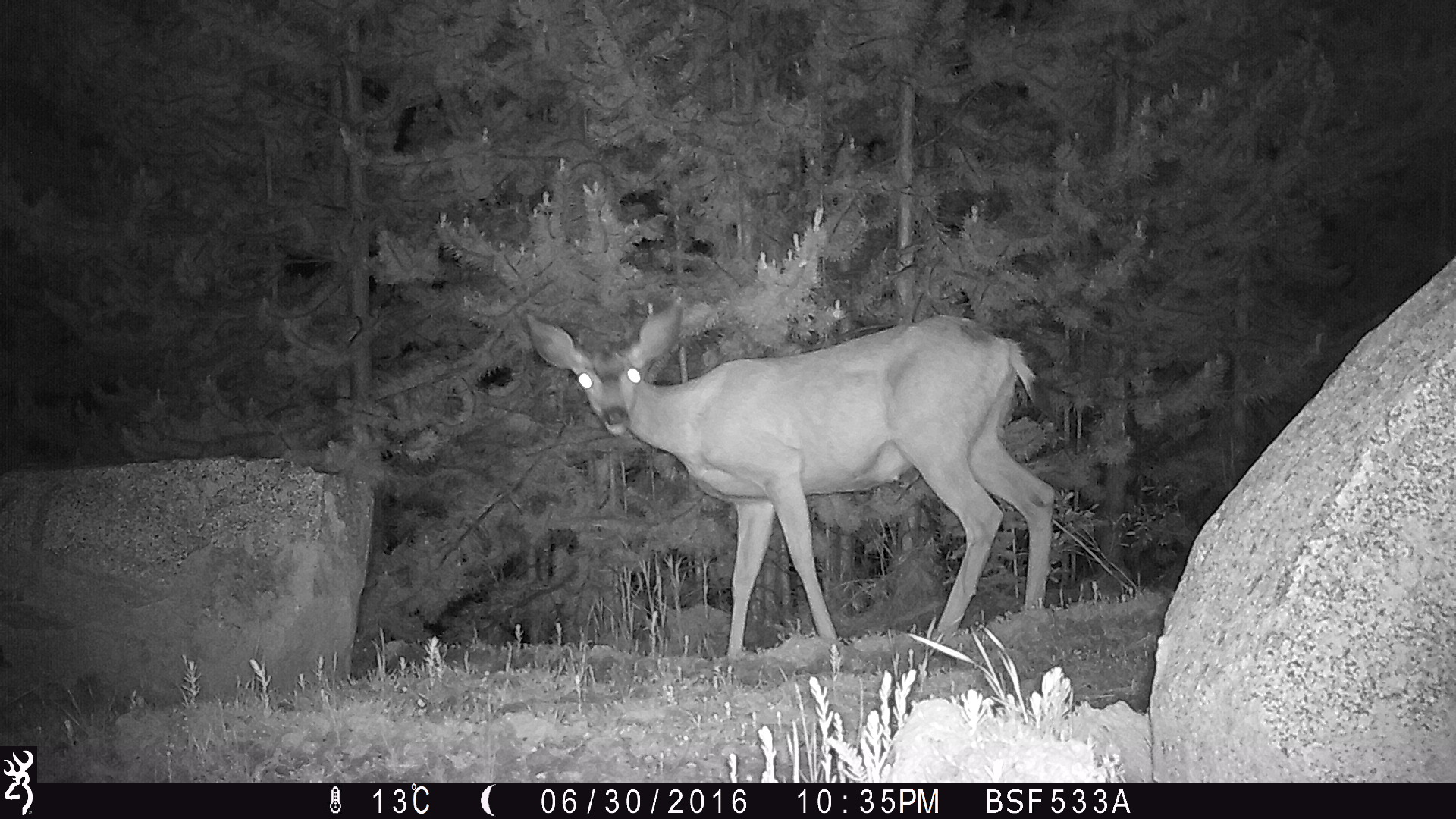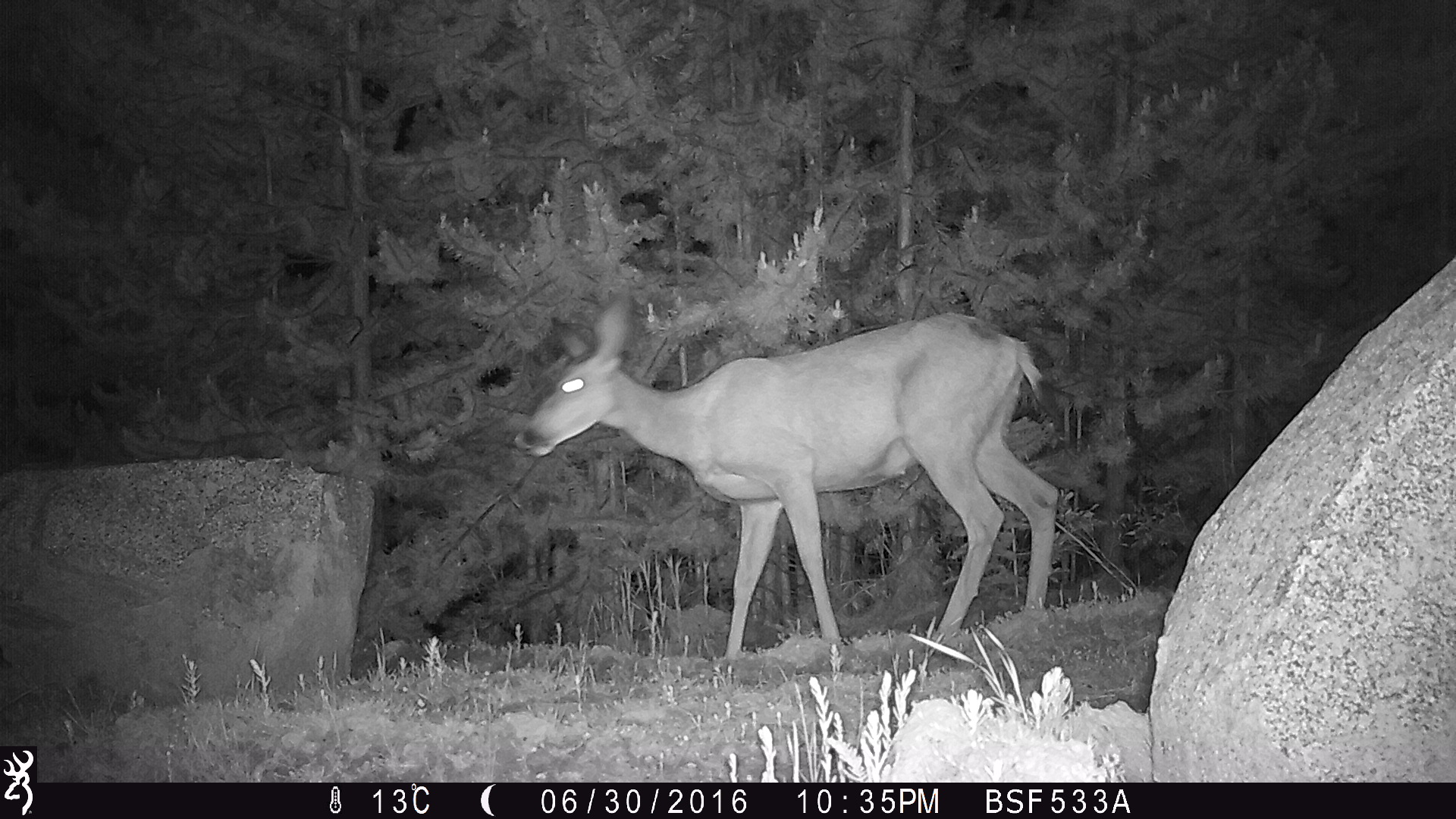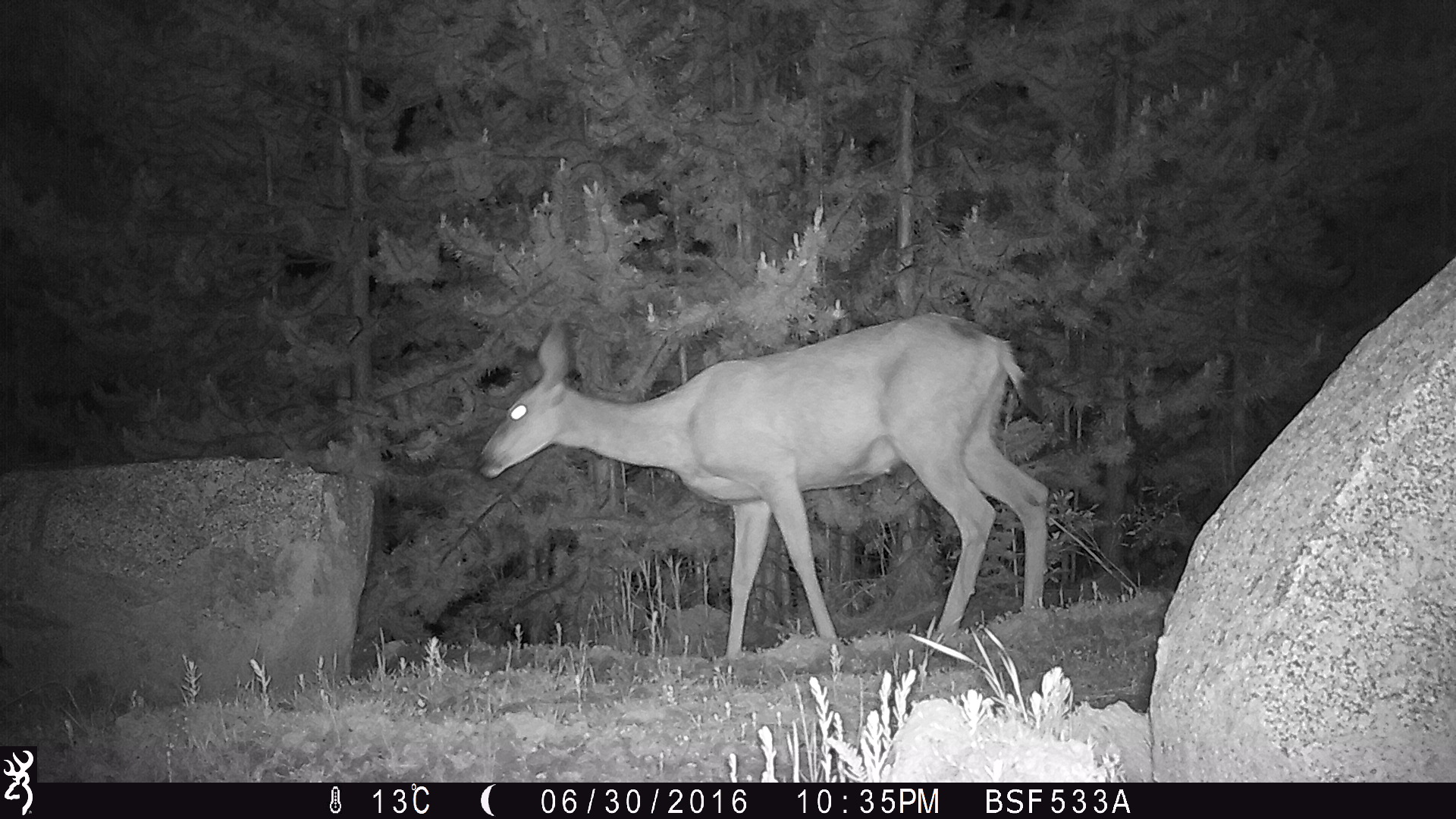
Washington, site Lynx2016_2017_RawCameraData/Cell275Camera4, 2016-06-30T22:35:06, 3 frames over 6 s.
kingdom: Animalia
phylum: Chordata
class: Mammalia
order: Artiodactyla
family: Cervidae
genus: Odocoileus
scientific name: Odocoileus hemionus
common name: mule deer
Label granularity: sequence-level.